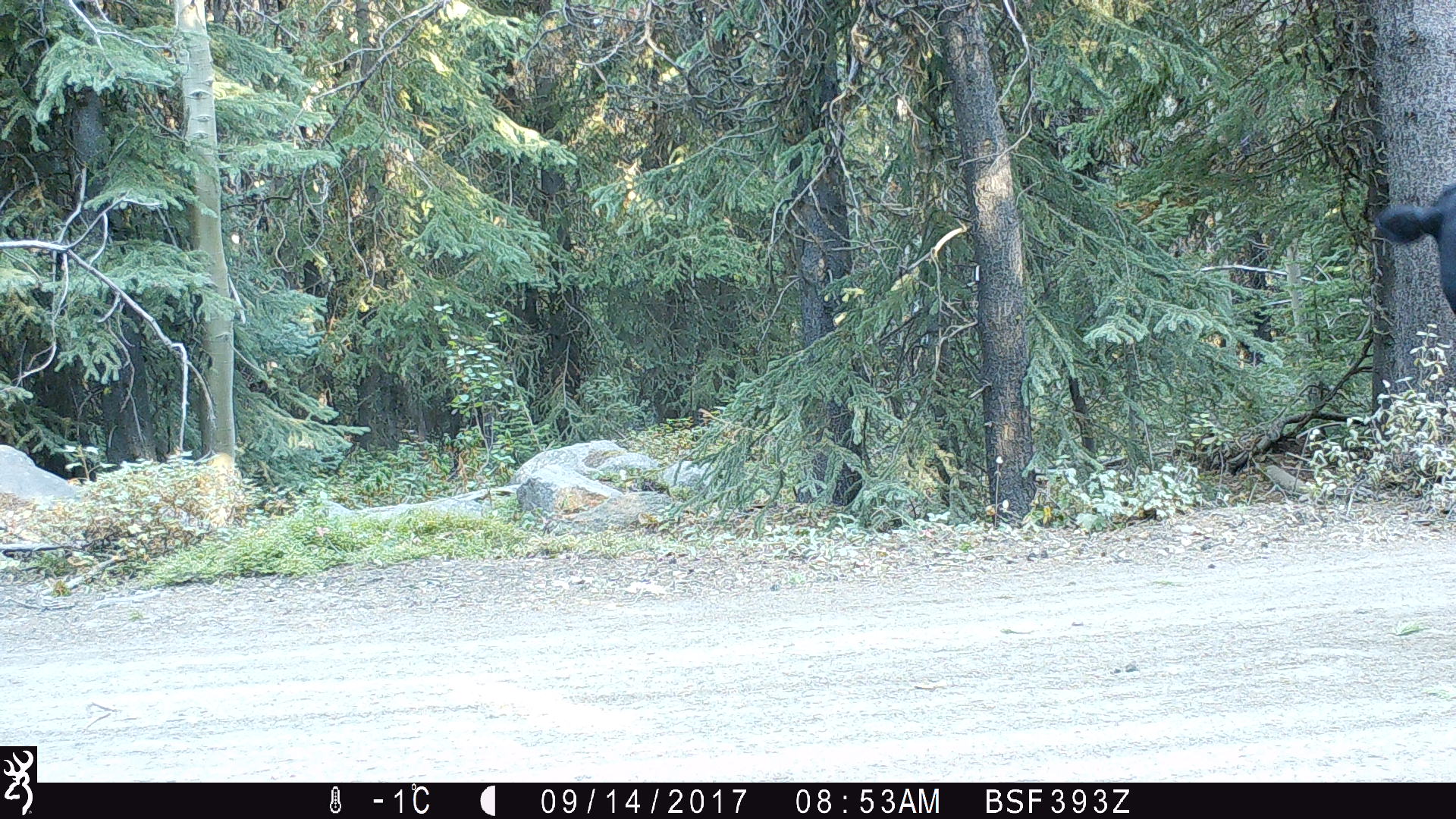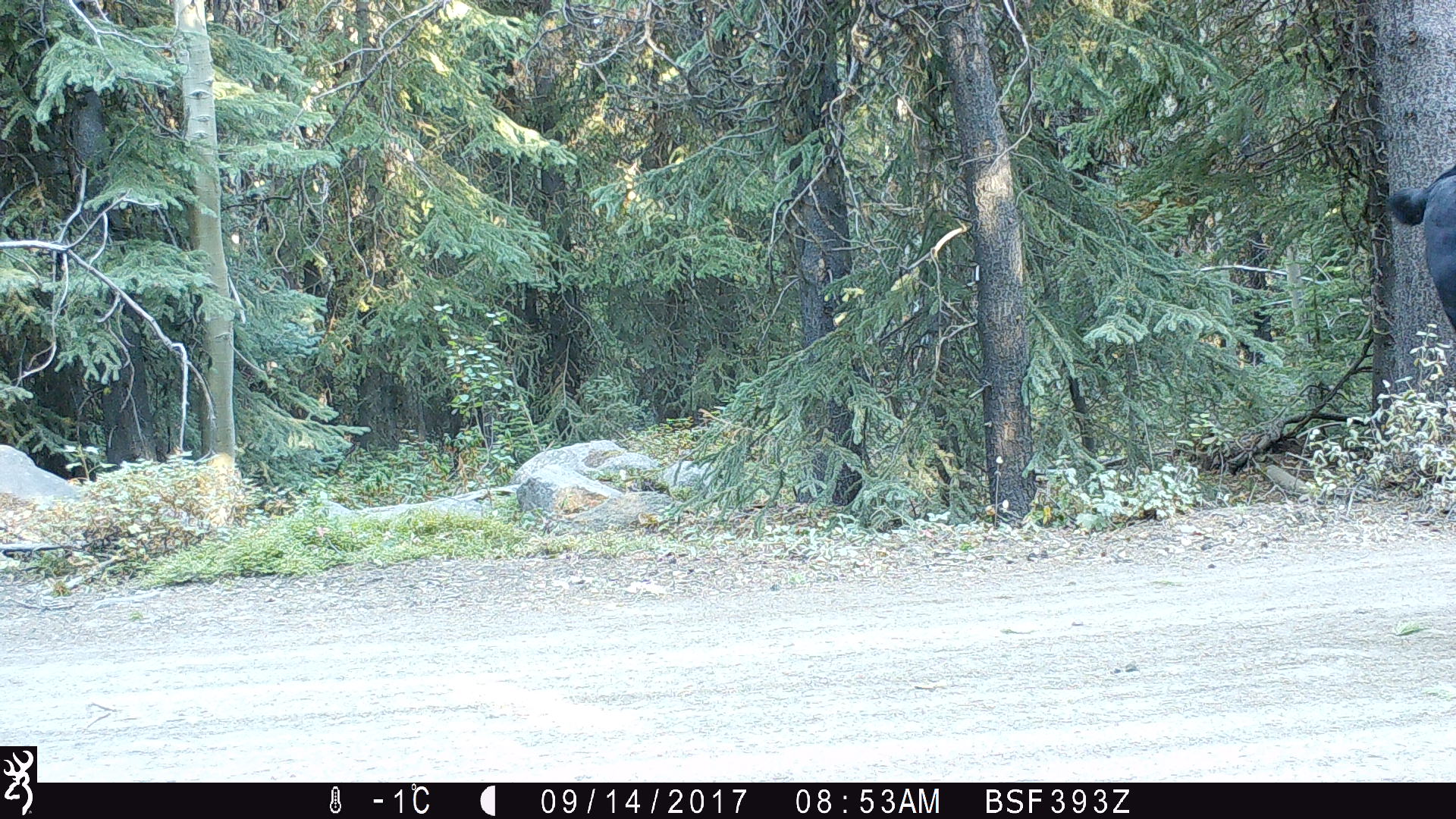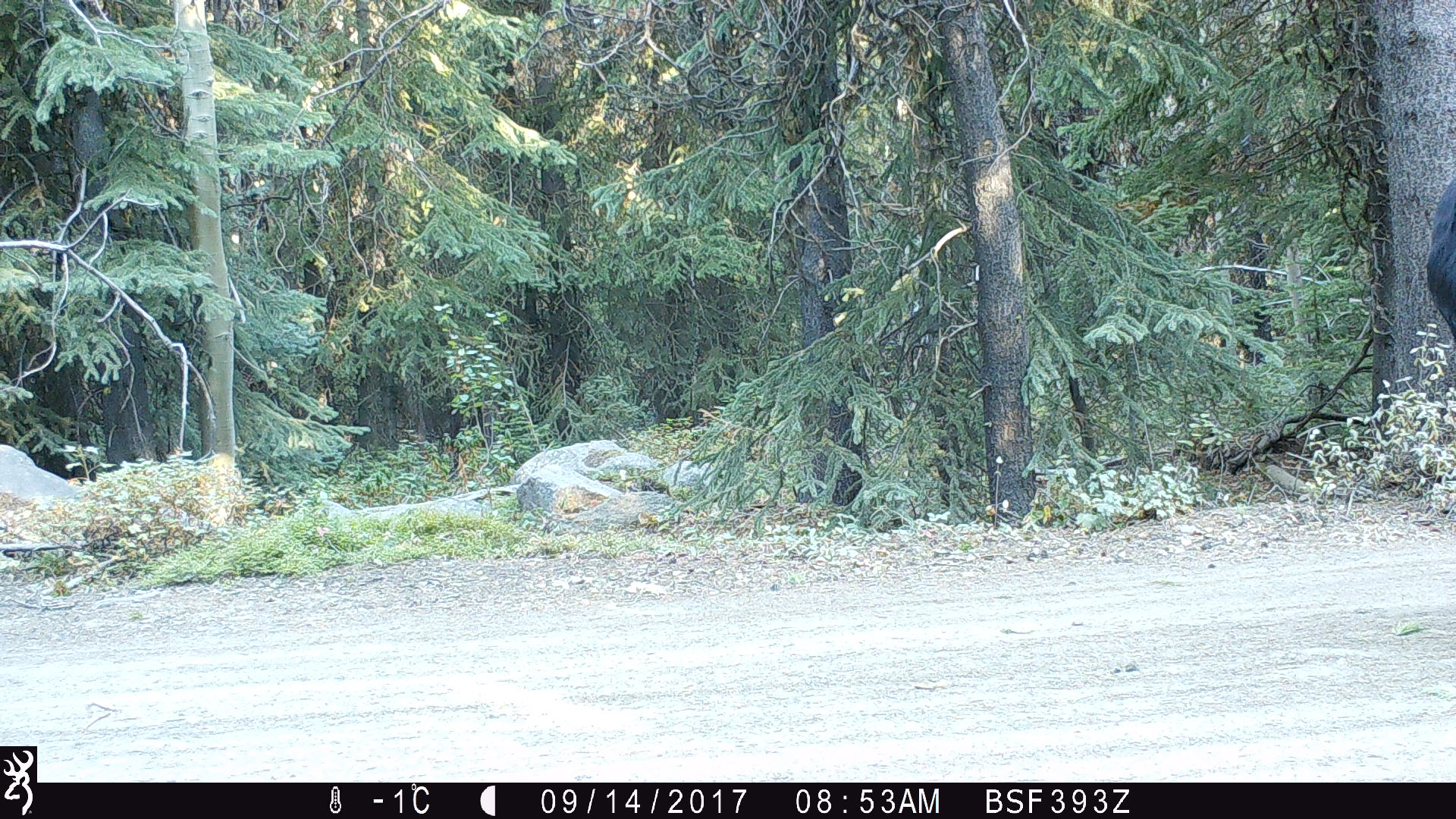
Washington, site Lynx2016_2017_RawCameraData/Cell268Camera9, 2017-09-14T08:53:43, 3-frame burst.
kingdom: Animalia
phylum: Chordata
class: Mammalia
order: Artiodactyla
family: Bovidae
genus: Bos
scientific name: Bos taurus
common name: domestic cattle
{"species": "domestic cattle (Bos taurus)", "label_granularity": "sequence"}